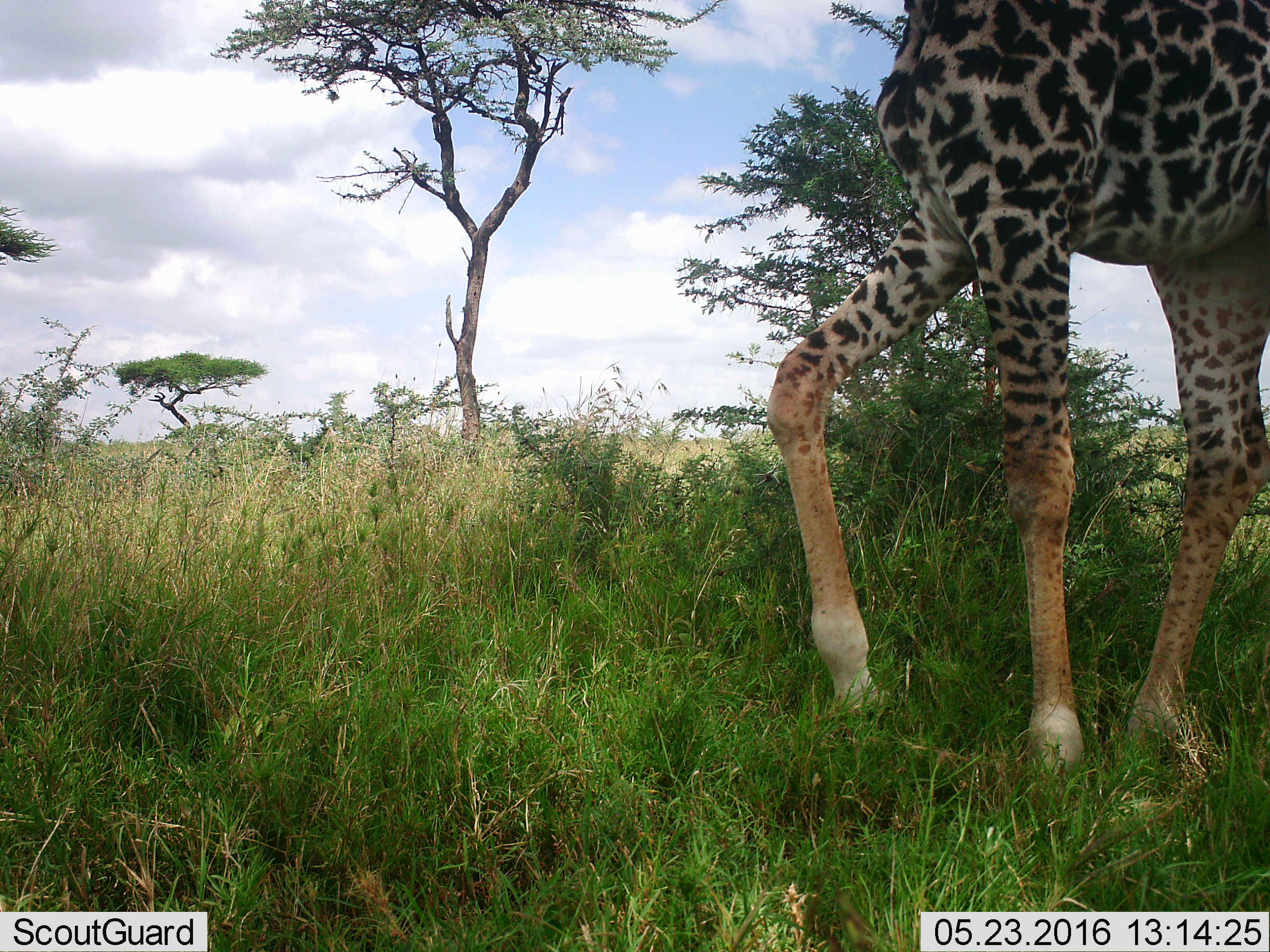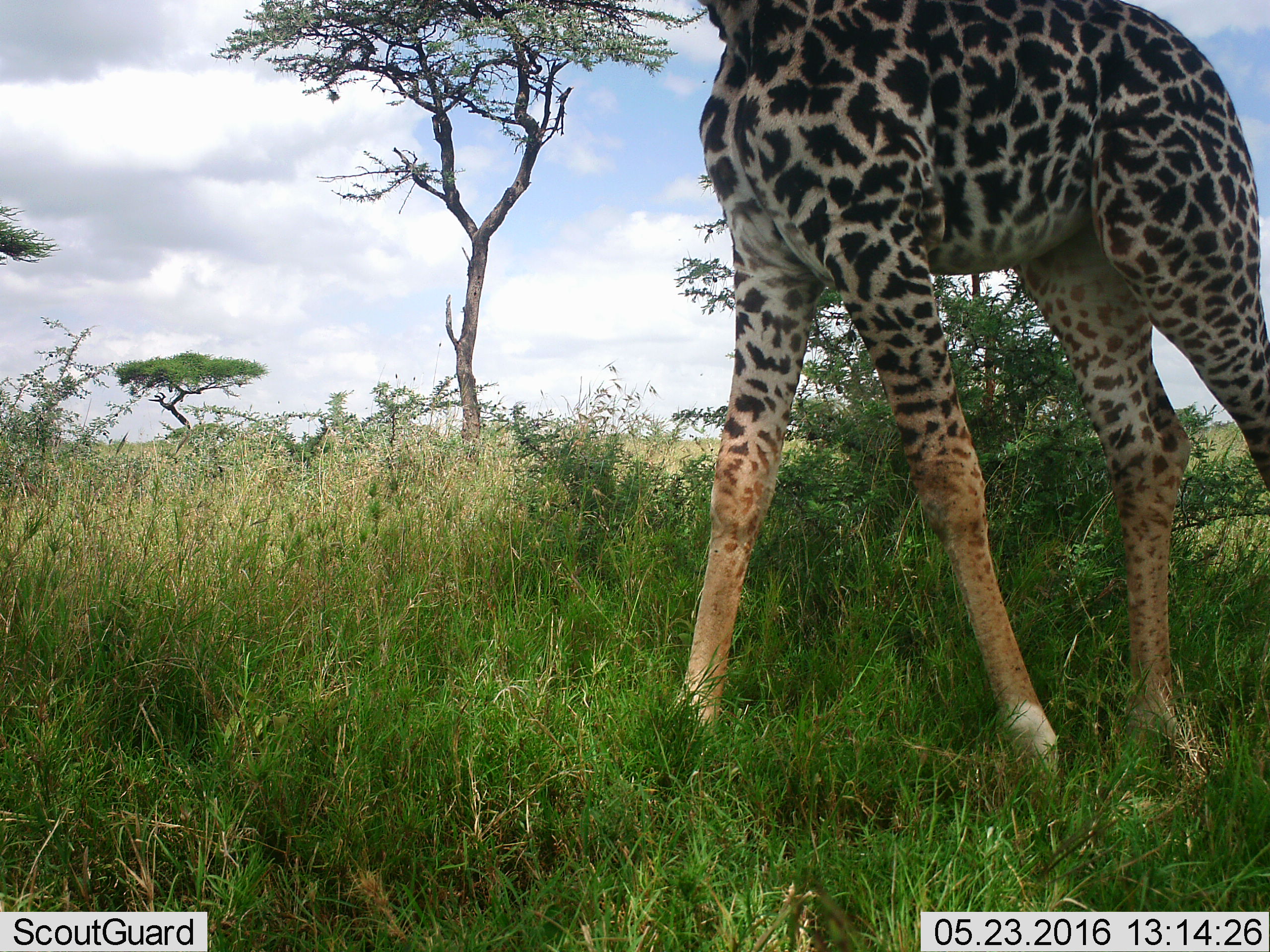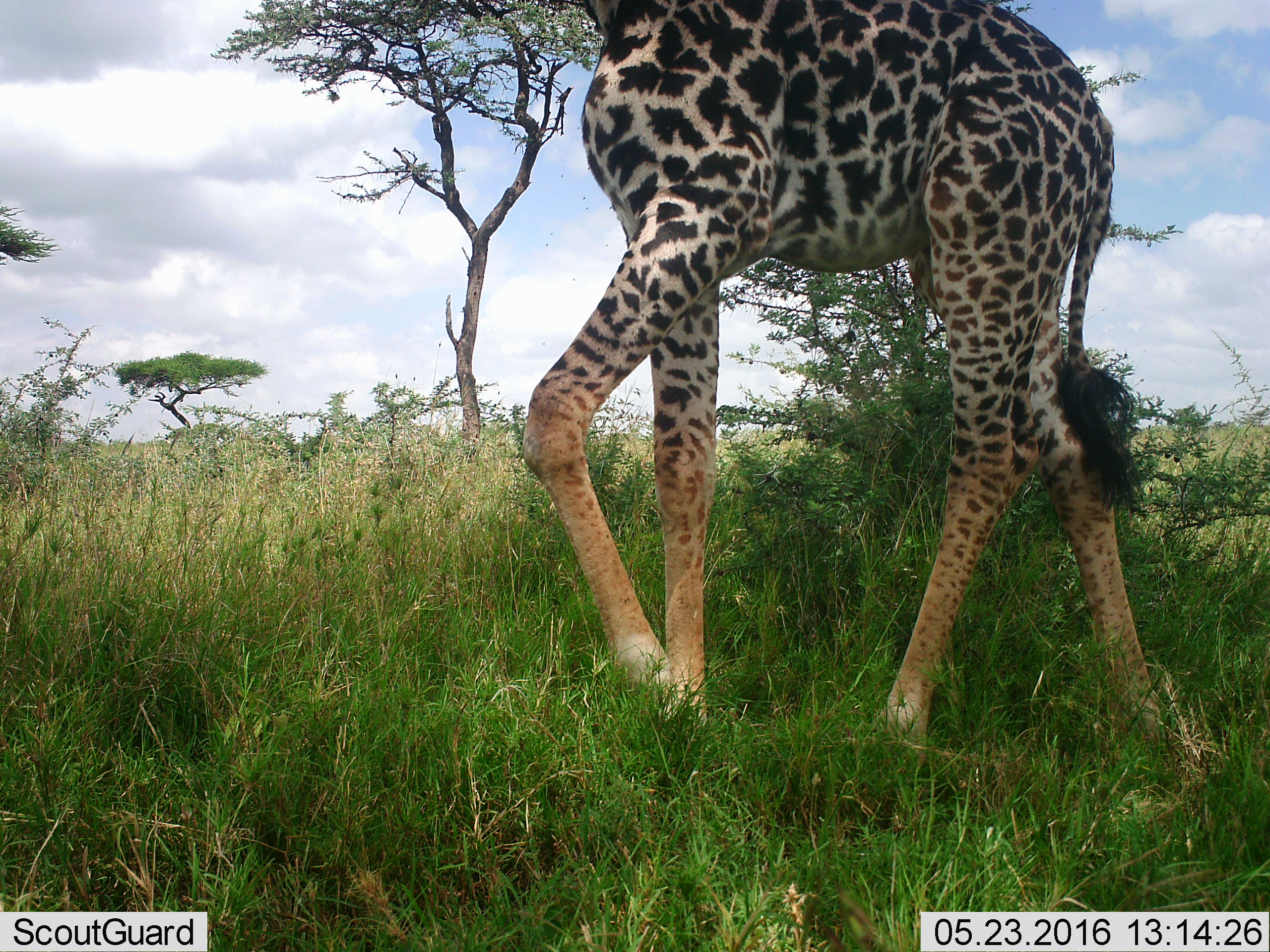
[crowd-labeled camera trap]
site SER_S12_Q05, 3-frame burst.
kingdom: Animalia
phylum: Chordata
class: Mammalia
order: Artiodactyla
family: Giraffidae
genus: Giraffa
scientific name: Giraffa camelopardalis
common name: giraffe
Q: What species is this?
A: Giraffe (Giraffa camelopardalis).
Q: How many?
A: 1.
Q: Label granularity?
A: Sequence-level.